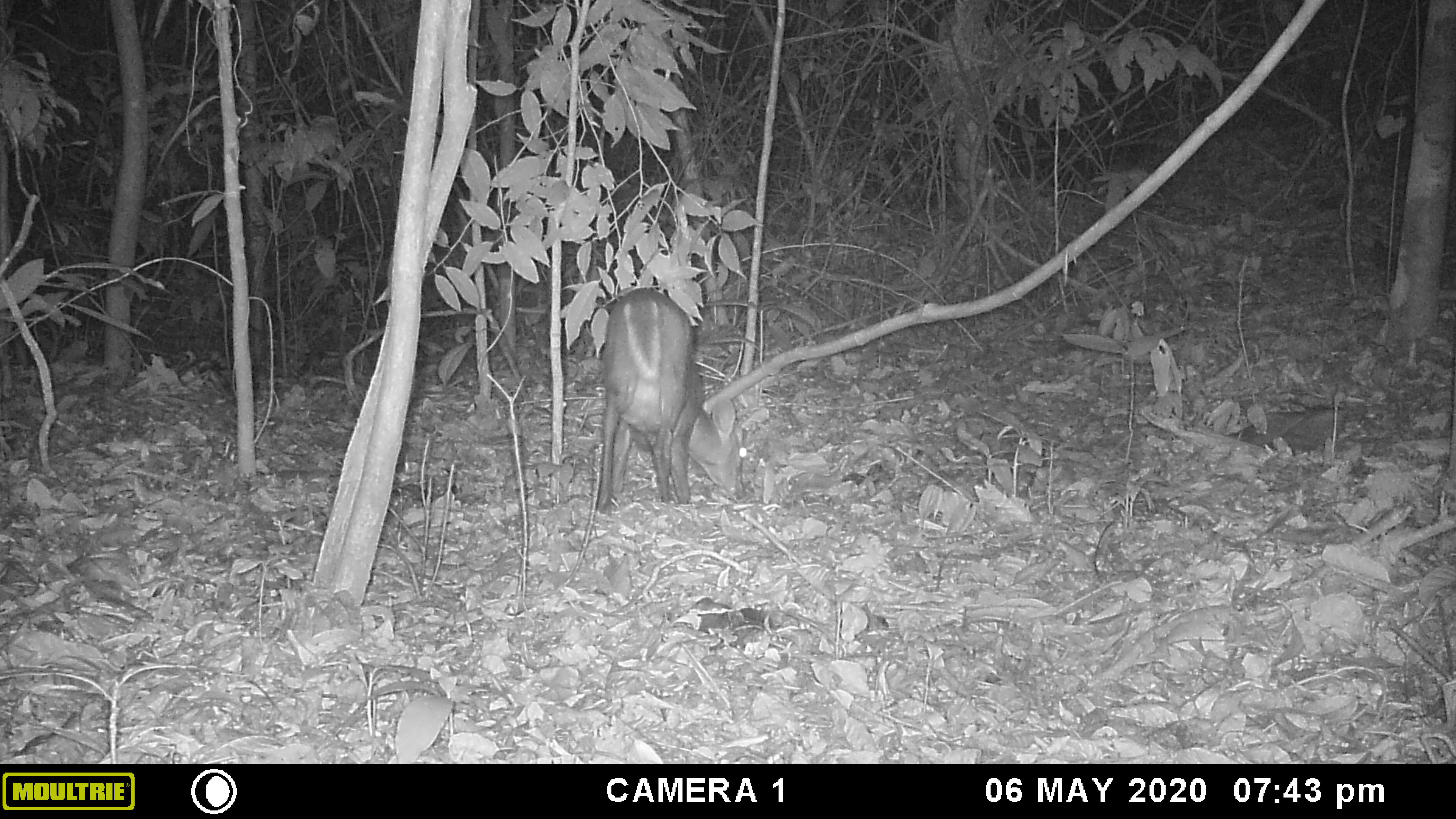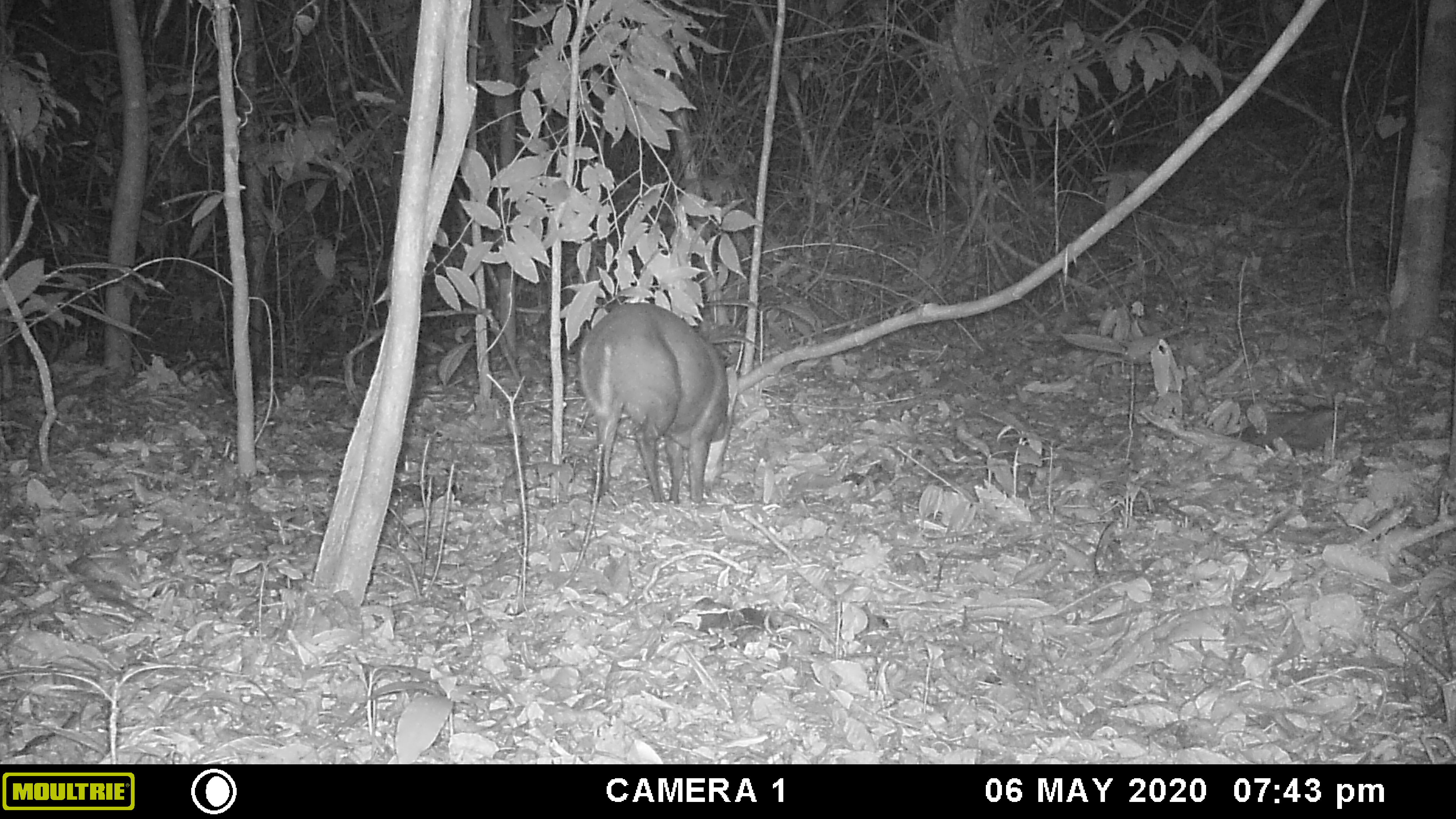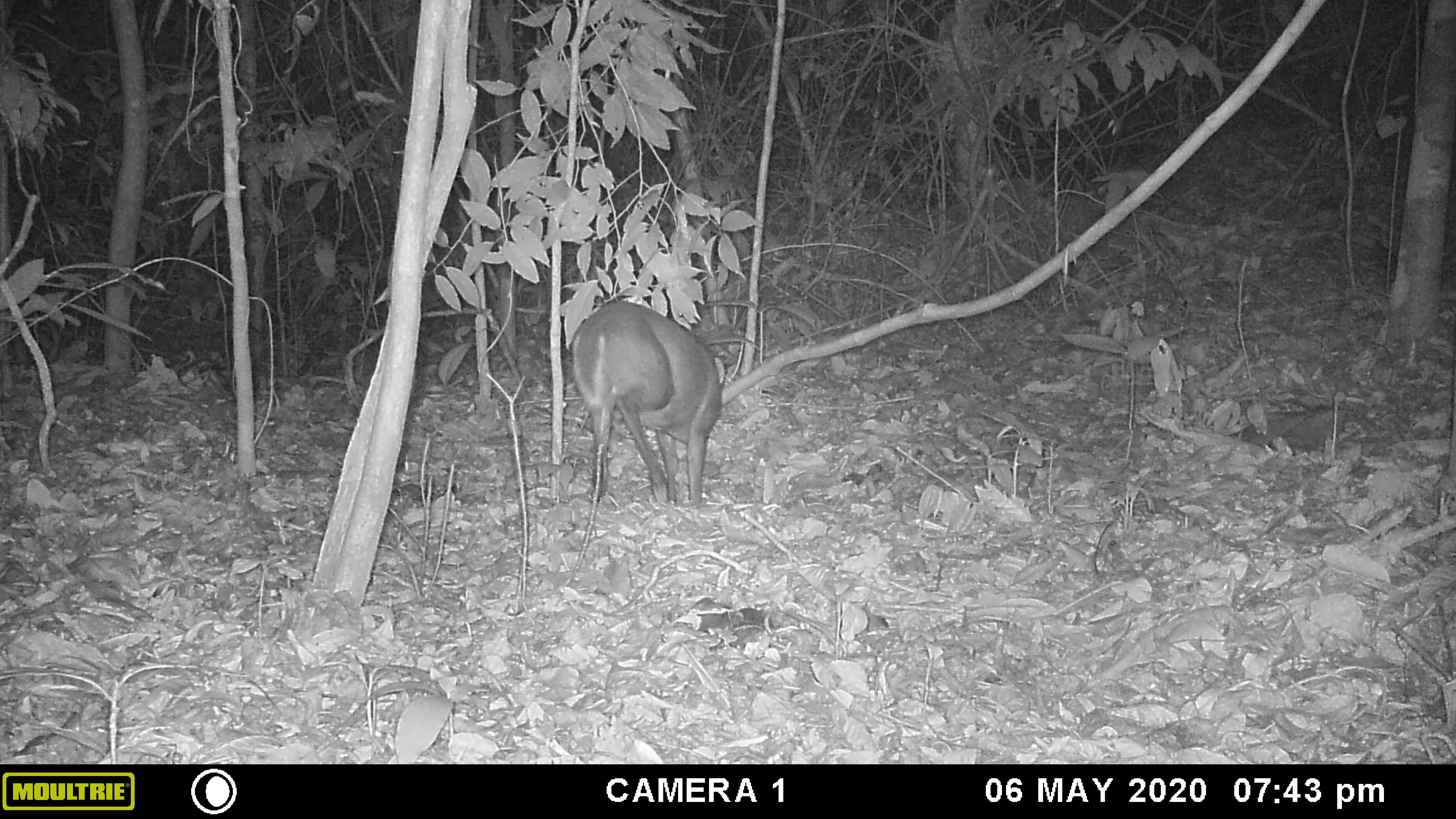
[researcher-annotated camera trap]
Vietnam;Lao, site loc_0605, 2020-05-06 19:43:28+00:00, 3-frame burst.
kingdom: Animalia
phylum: Chordata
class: Mammalia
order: Artiodactyla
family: Cervidae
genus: Muntiacus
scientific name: Muntiacus rooseveltorum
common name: roosevelt's muntjac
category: roosevelts muntjac group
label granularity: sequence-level